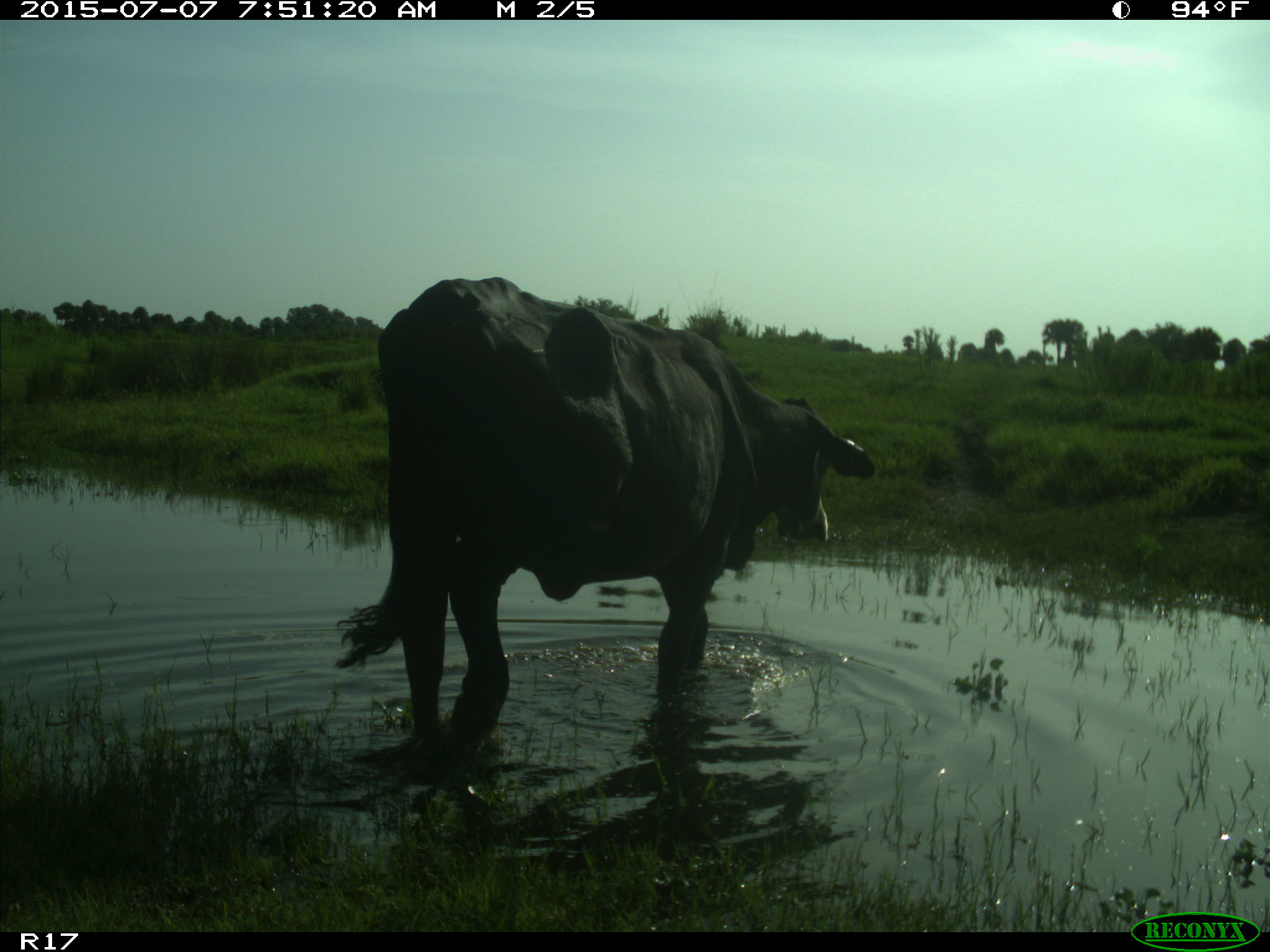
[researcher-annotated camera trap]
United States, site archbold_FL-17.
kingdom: Animalia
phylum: Chordata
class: Mammalia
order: Artiodactyla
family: Bovidae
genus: Bos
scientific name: Bos taurus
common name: domestic cow